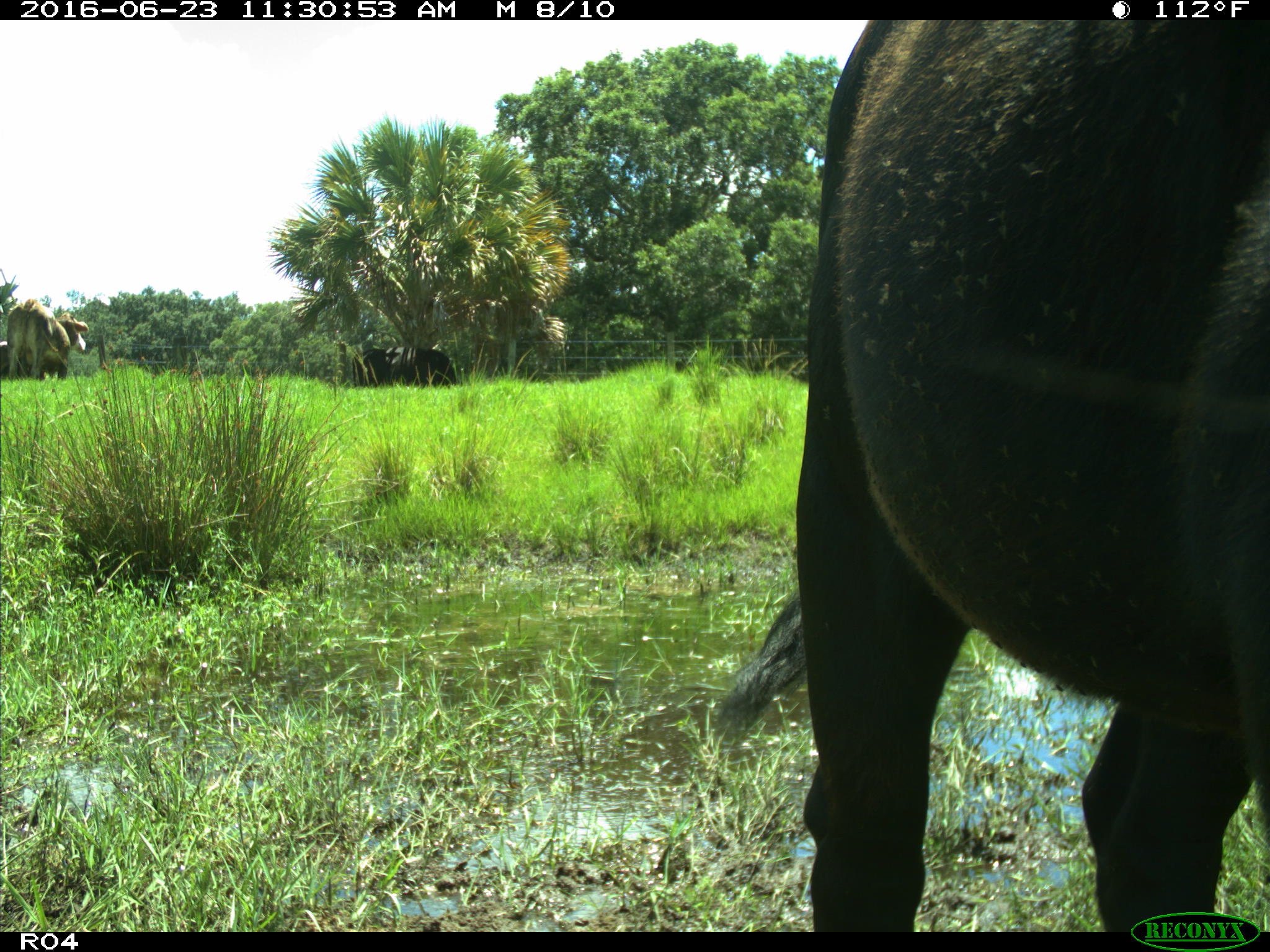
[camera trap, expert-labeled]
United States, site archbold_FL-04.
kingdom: Animalia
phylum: Chordata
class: Mammalia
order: Artiodactyla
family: Bovidae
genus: Bos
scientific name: Bos taurus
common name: domestic cow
Bos taurus (domestic cow).